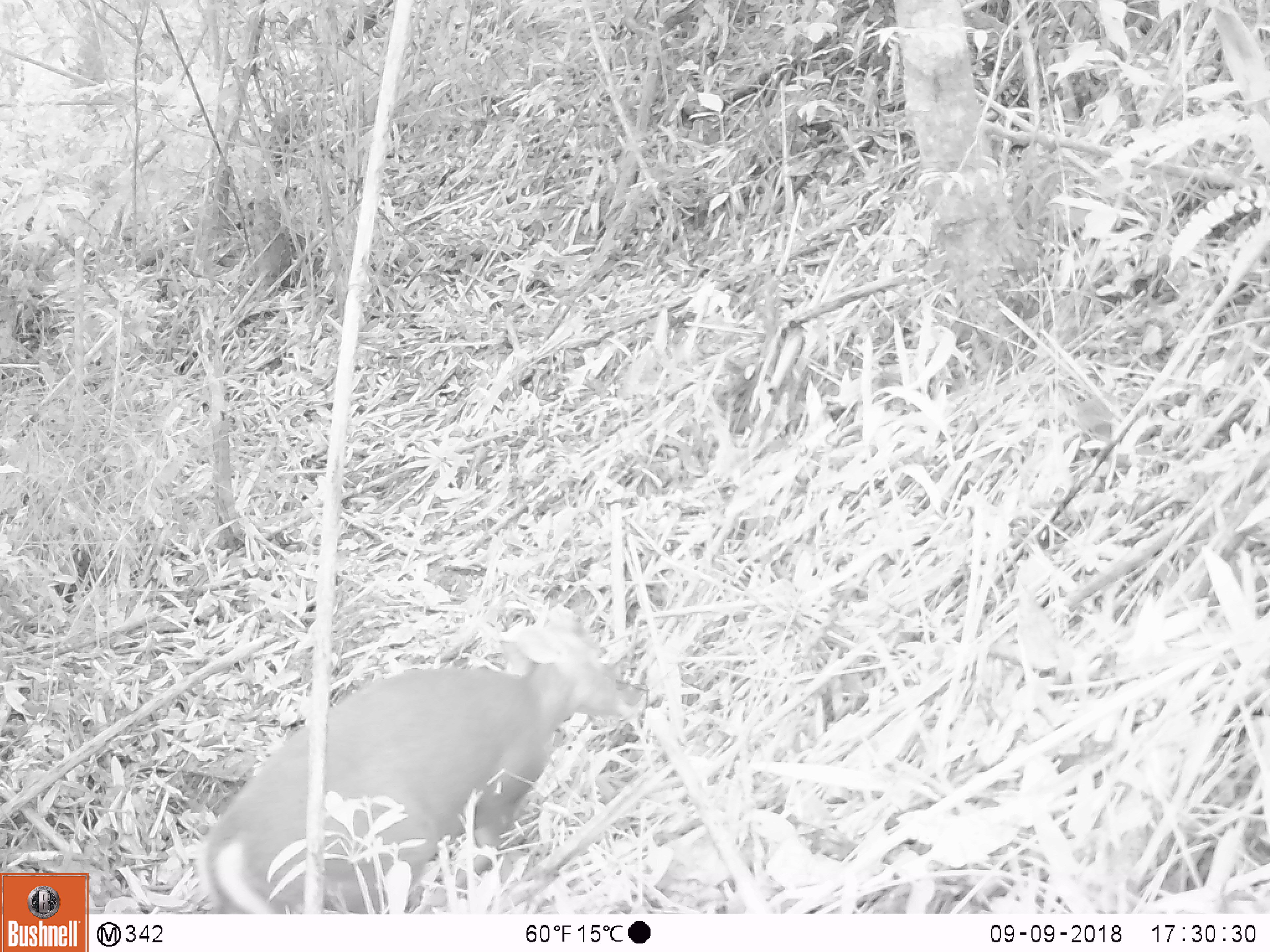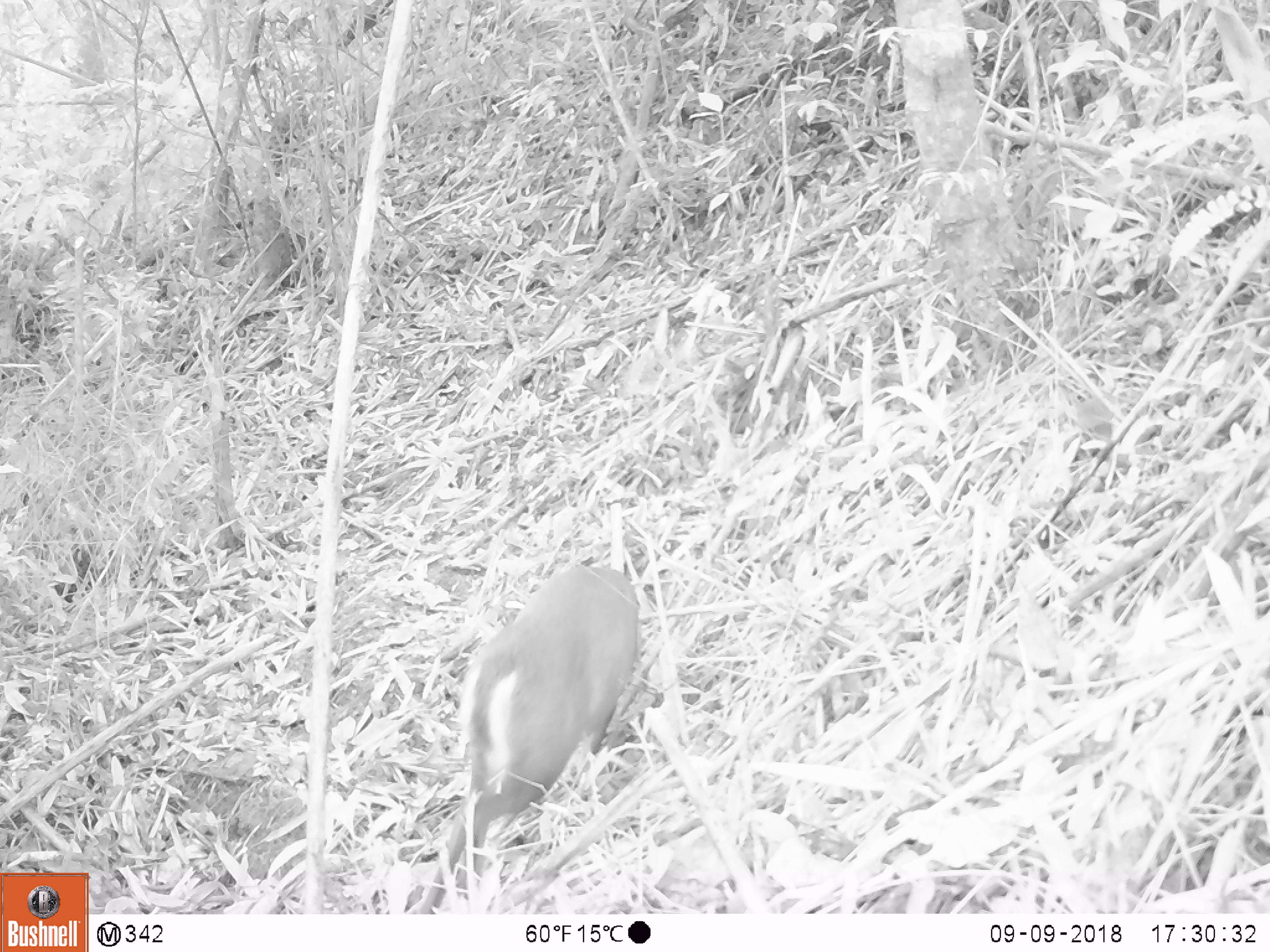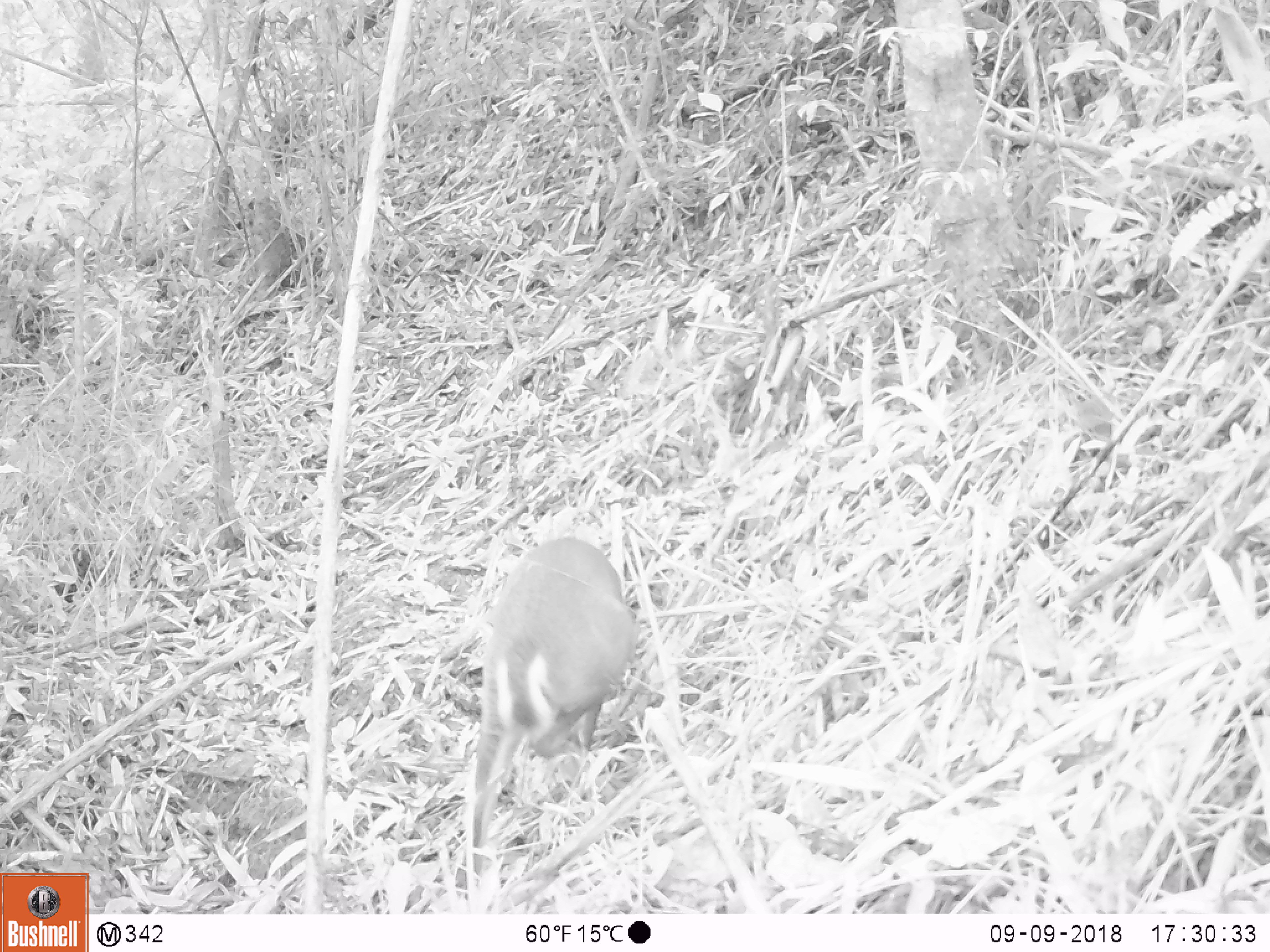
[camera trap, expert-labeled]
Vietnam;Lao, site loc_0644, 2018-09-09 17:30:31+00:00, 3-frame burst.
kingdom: Animalia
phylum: Chordata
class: Mammalia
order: Artiodactyla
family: Cervidae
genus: Muntiacus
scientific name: Muntiacus rooseveltorum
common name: roosevelt's muntjac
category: roosevelts muntjac group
Roosevelts muntjac group (roosevelt's muntjac) (Muntiacus rooseveltorum). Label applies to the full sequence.